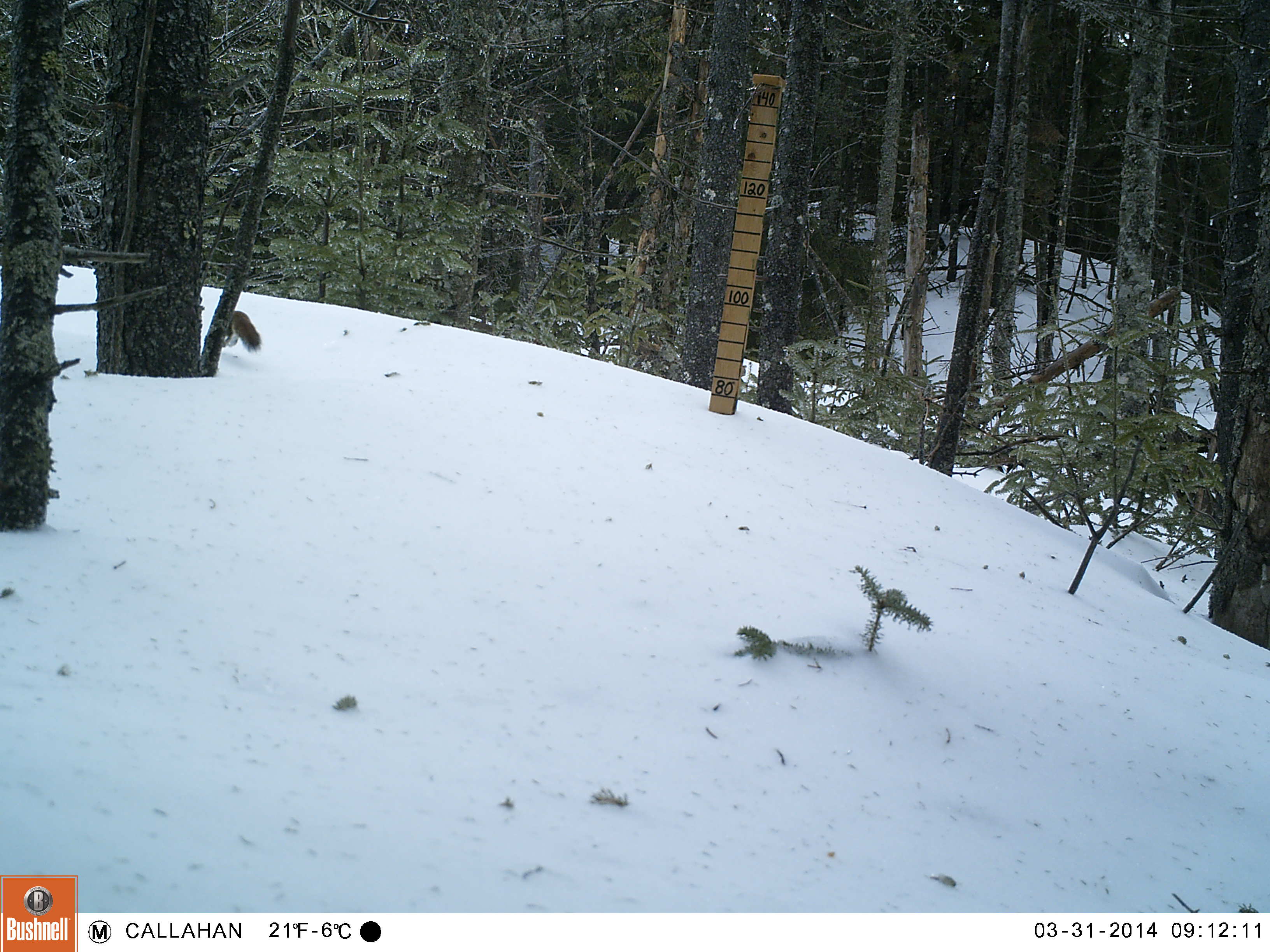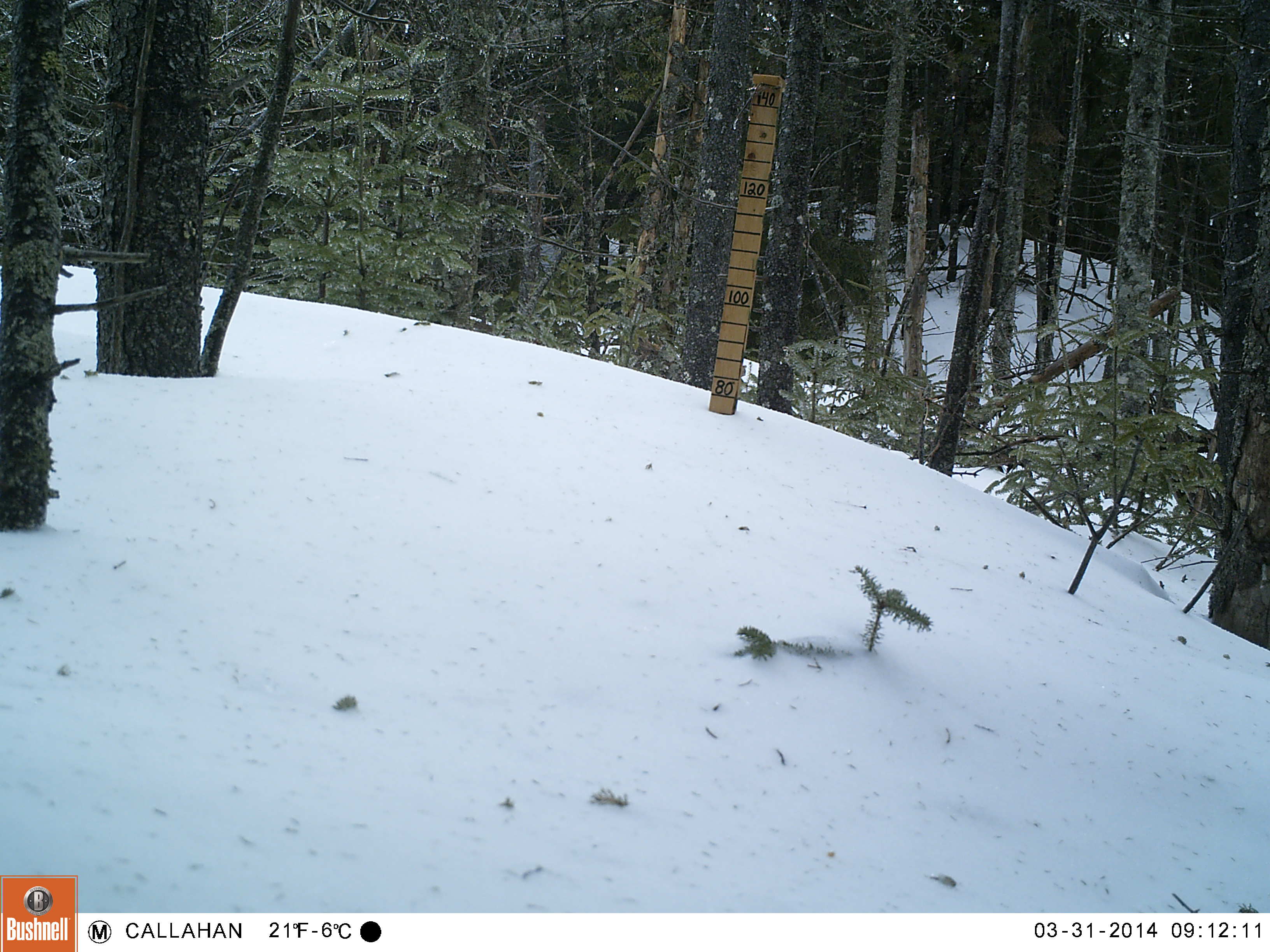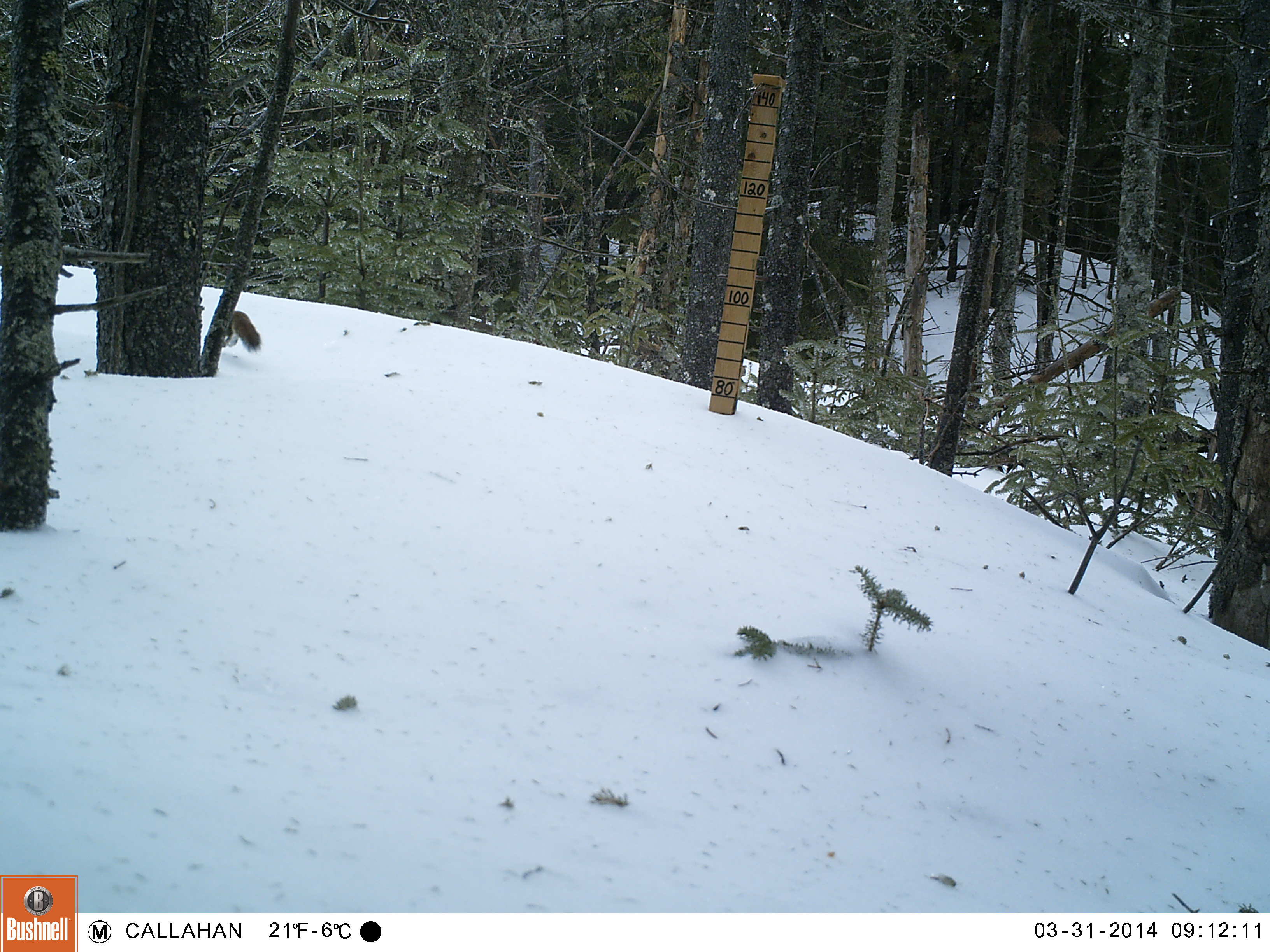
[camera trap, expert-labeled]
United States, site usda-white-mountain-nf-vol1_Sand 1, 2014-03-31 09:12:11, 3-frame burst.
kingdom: Animalia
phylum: Chordata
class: Mammalia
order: Rodentia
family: Sciuridae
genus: Tamiasciurus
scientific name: Tamiasciurus hudsonicus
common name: red squirrel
Red squirrel (Tamiasciurus hudsonicus).